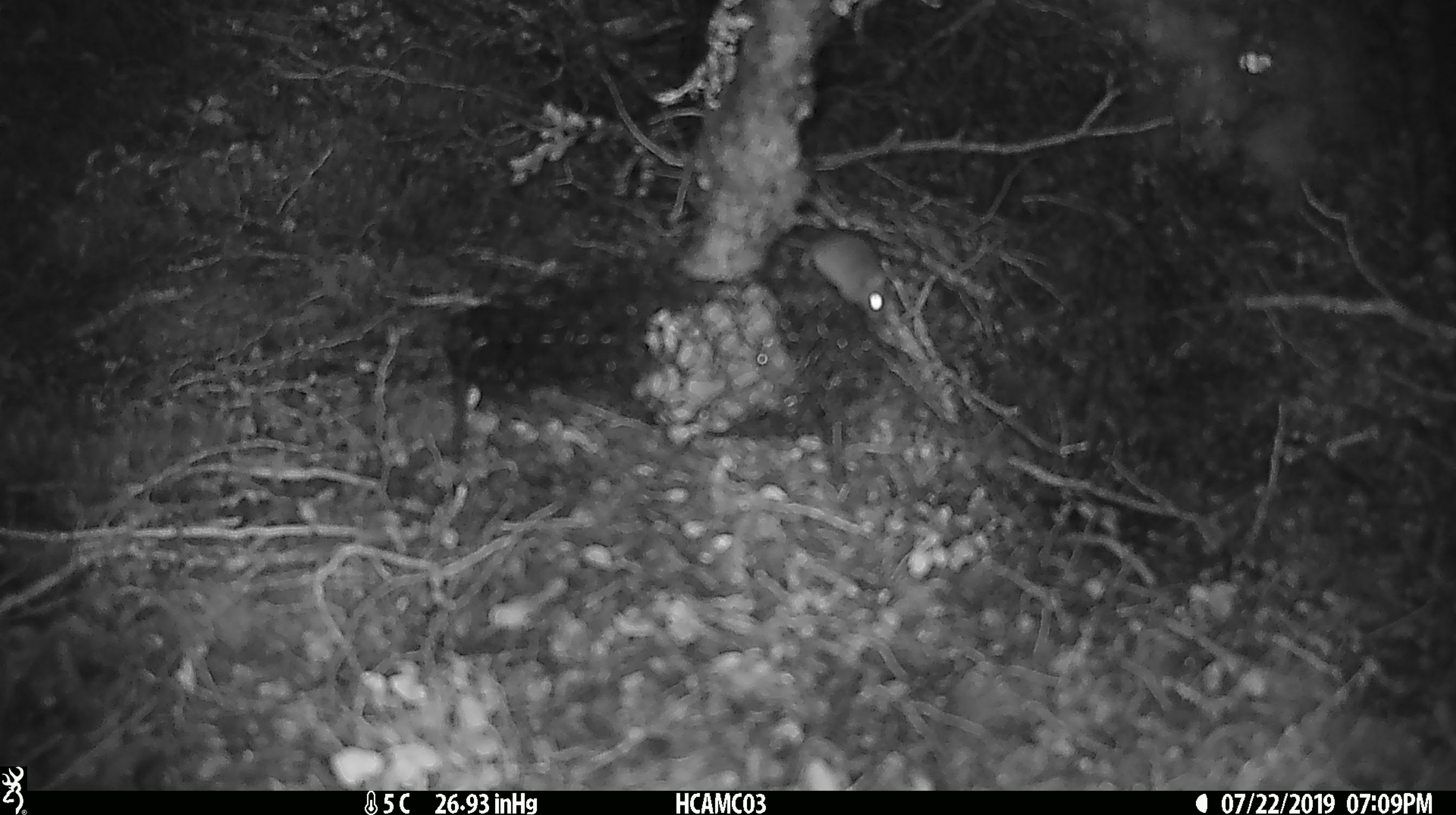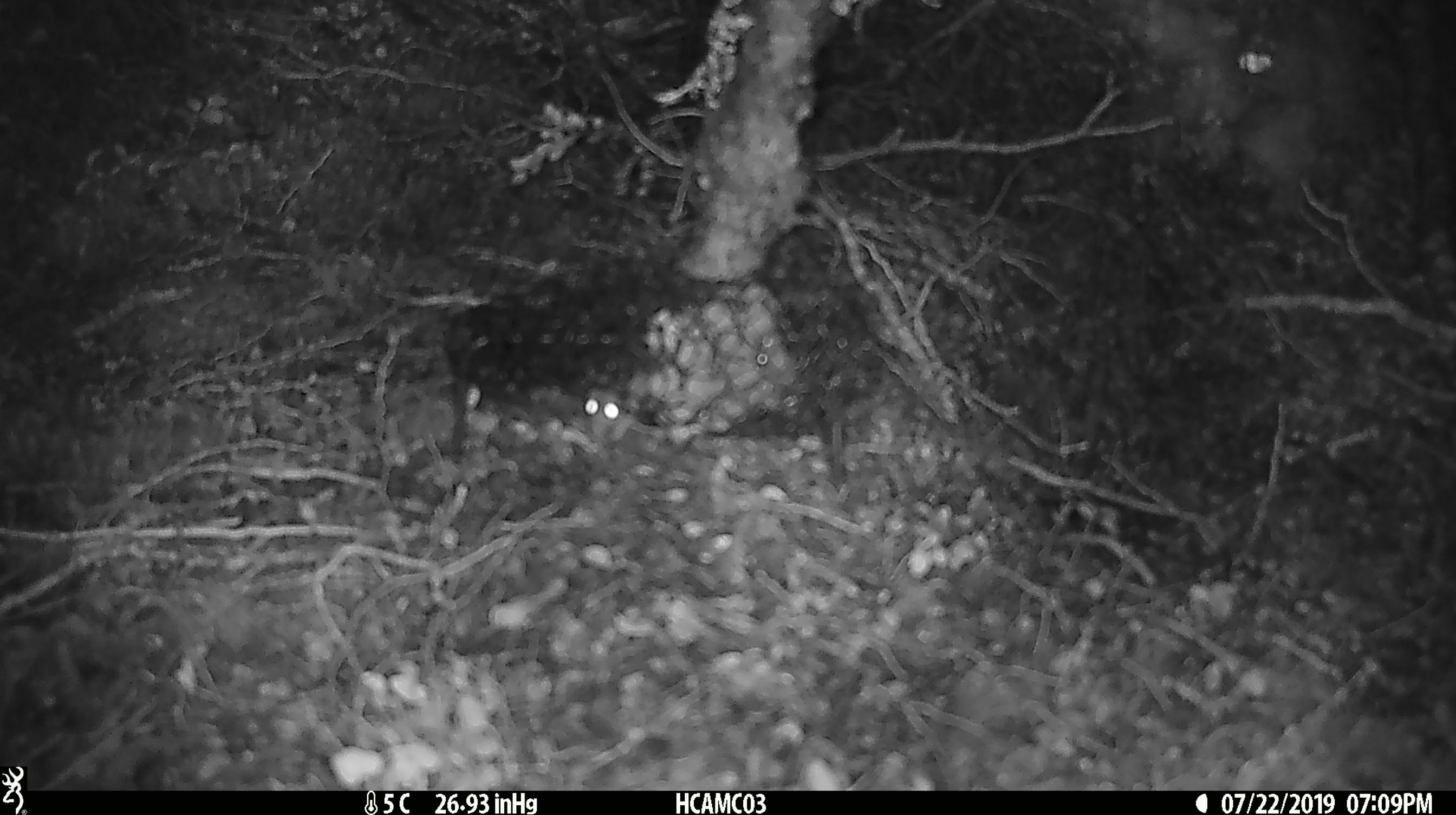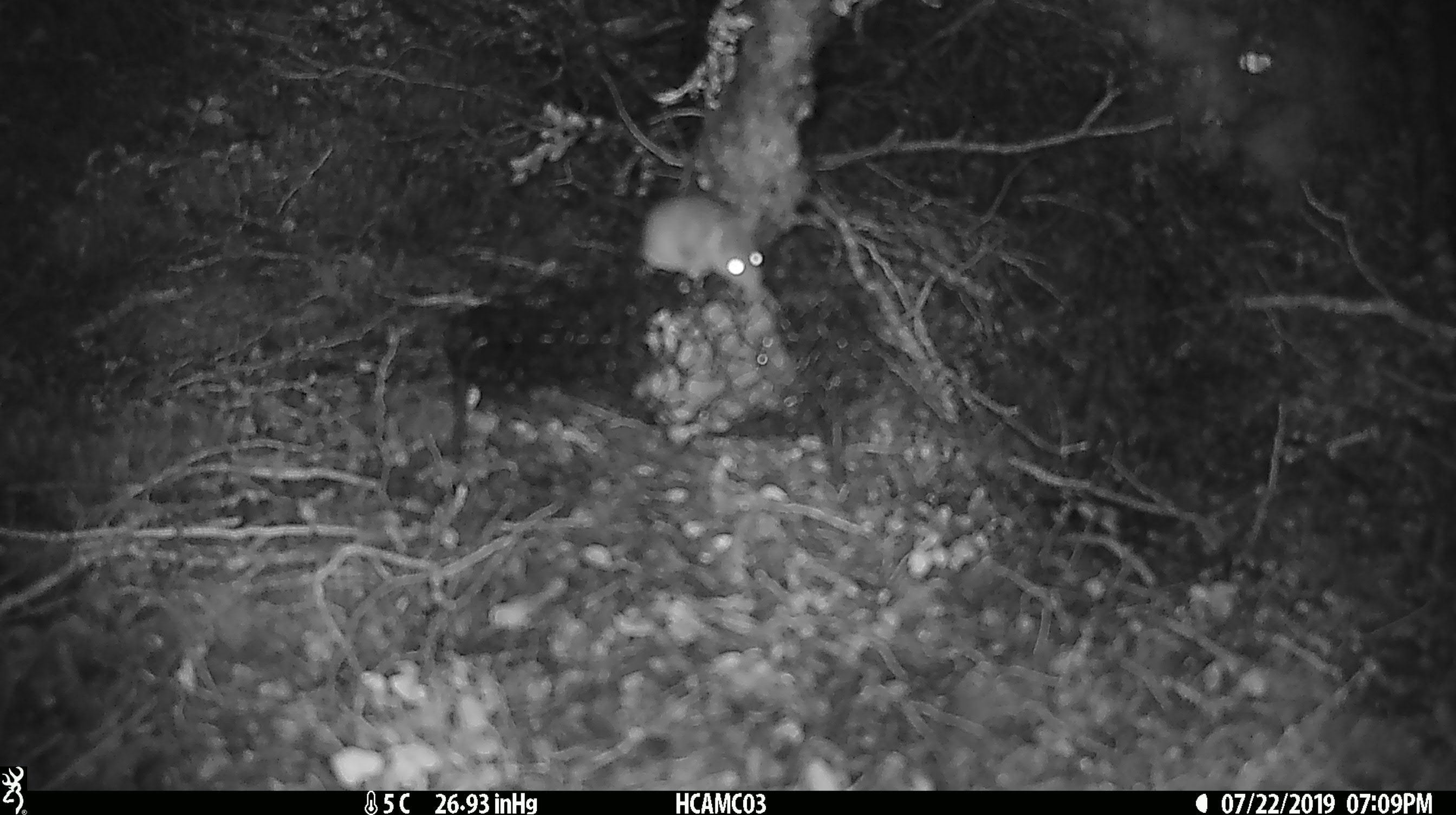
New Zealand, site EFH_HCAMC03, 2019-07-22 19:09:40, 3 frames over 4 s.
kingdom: Animalia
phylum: Chordata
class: Mammalia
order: Rodentia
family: Muridae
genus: Mus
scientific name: Mus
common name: mouse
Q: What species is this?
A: Mouse (Mus).